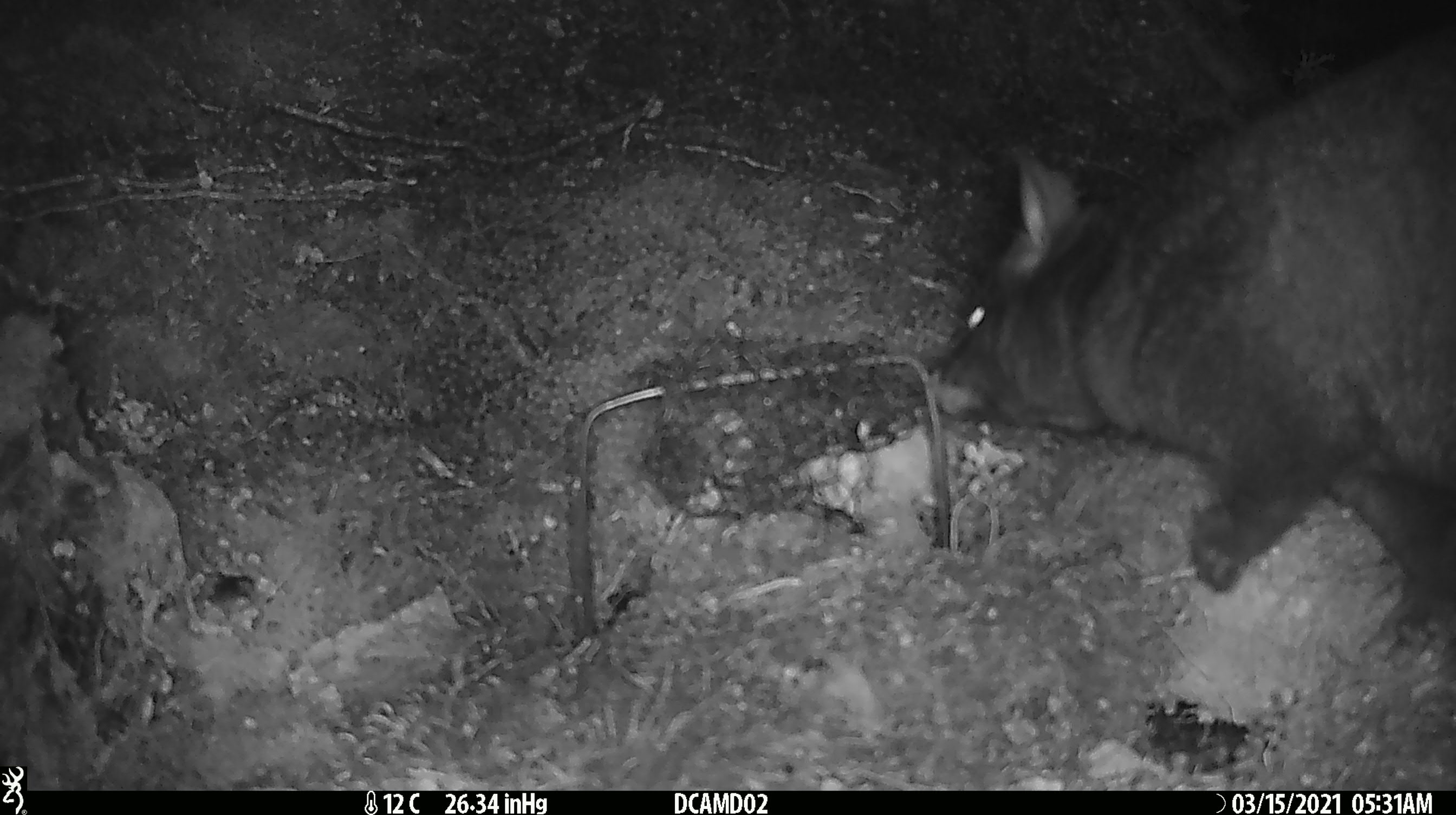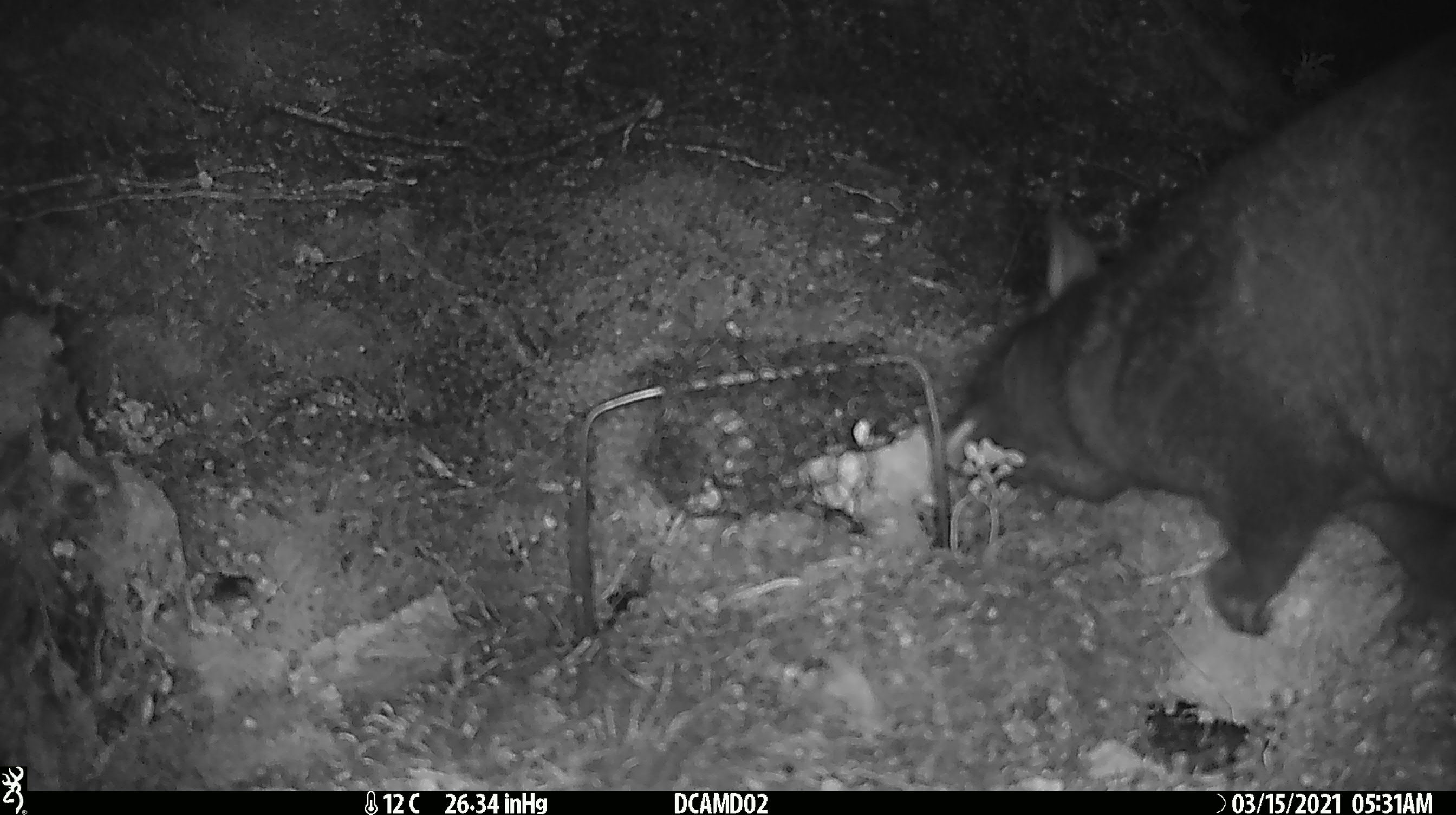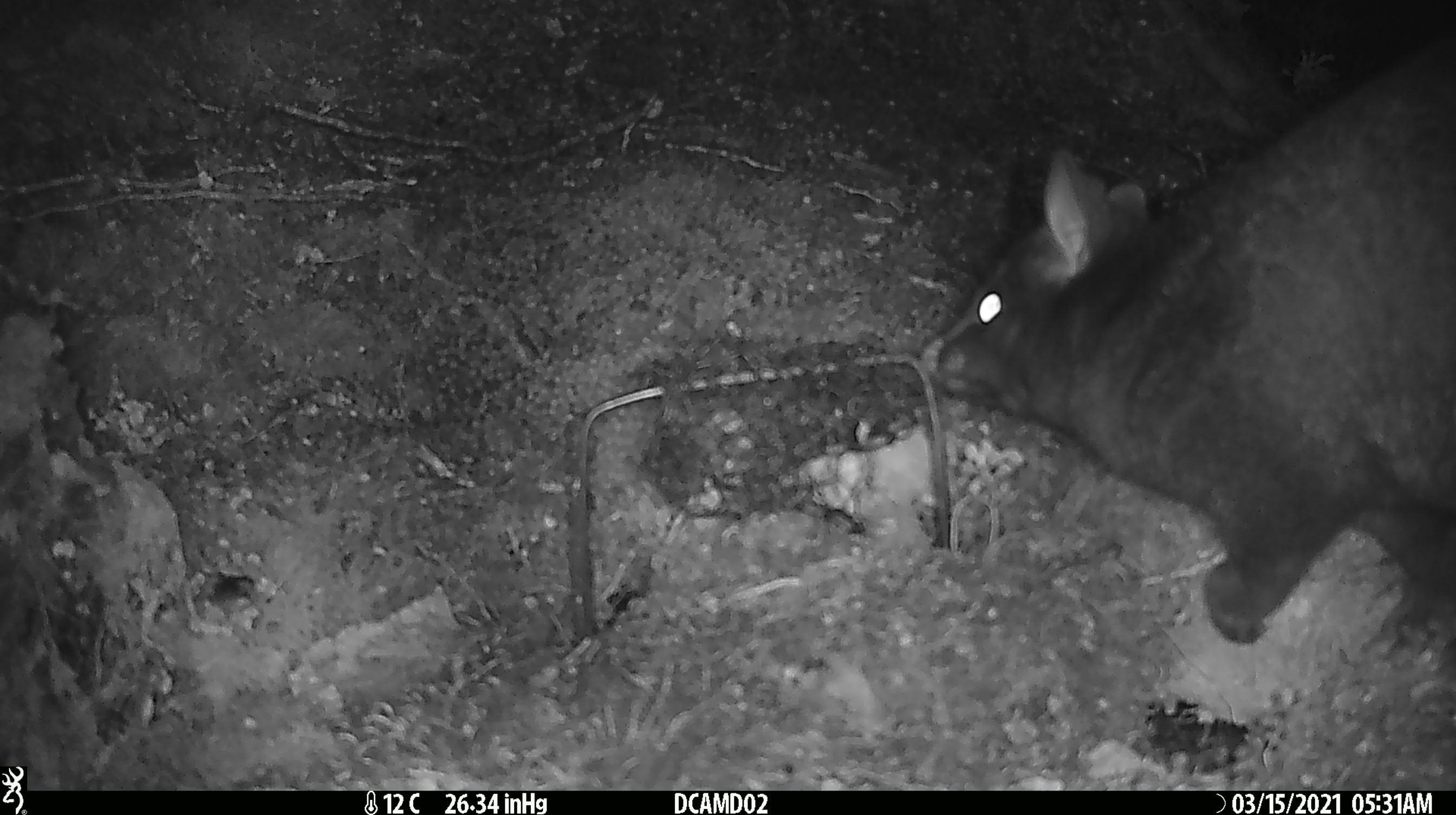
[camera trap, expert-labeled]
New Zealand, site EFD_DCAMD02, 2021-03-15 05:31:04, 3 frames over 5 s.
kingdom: Animalia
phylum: Chordata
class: Mammalia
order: Diprotodontia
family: Phalangeridae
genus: Trichosurus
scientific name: Trichosurus vulpecula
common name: common brushtail possum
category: possum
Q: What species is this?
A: Possum (common brushtail possum) (Trichosurus vulpecula).